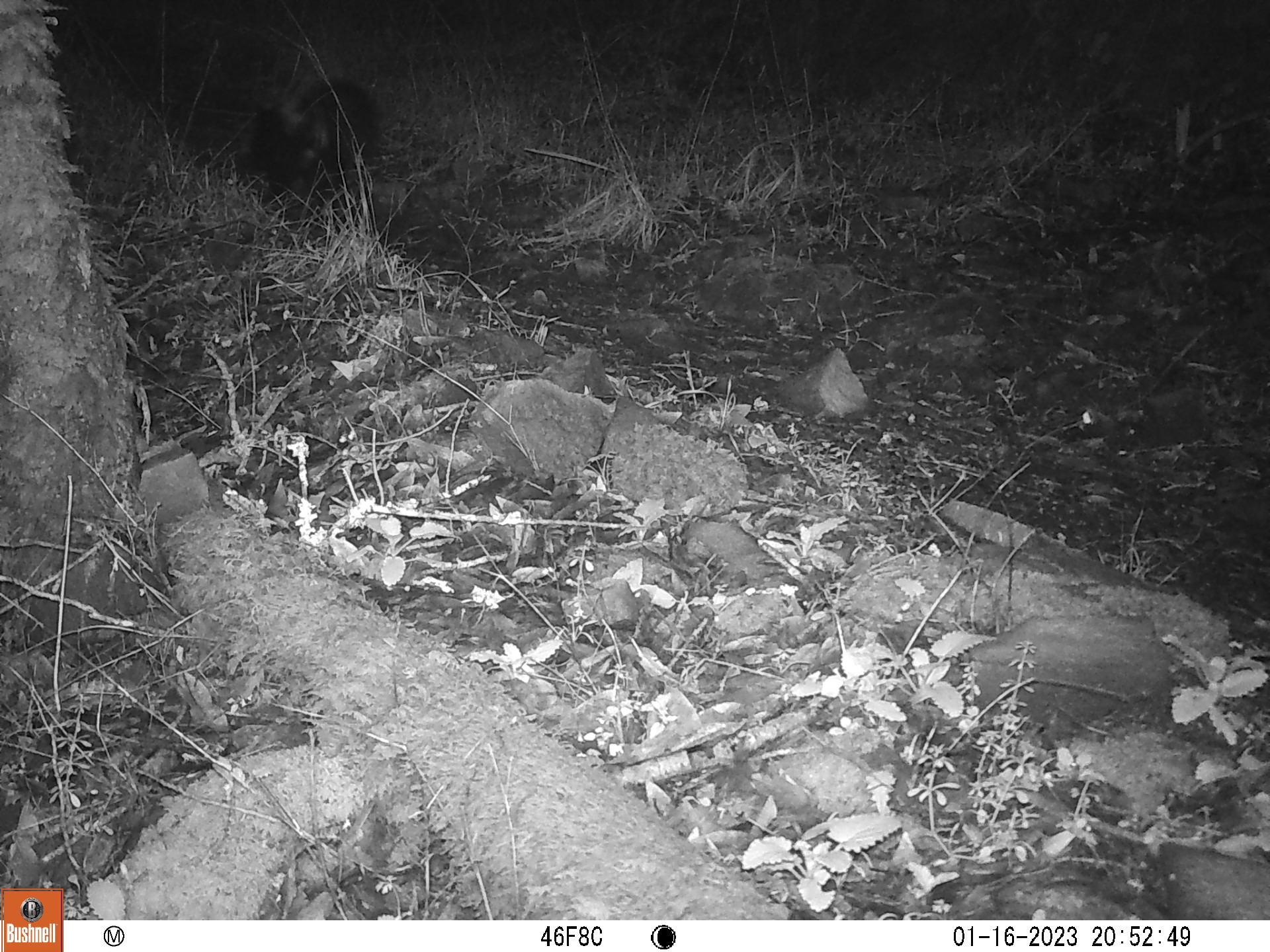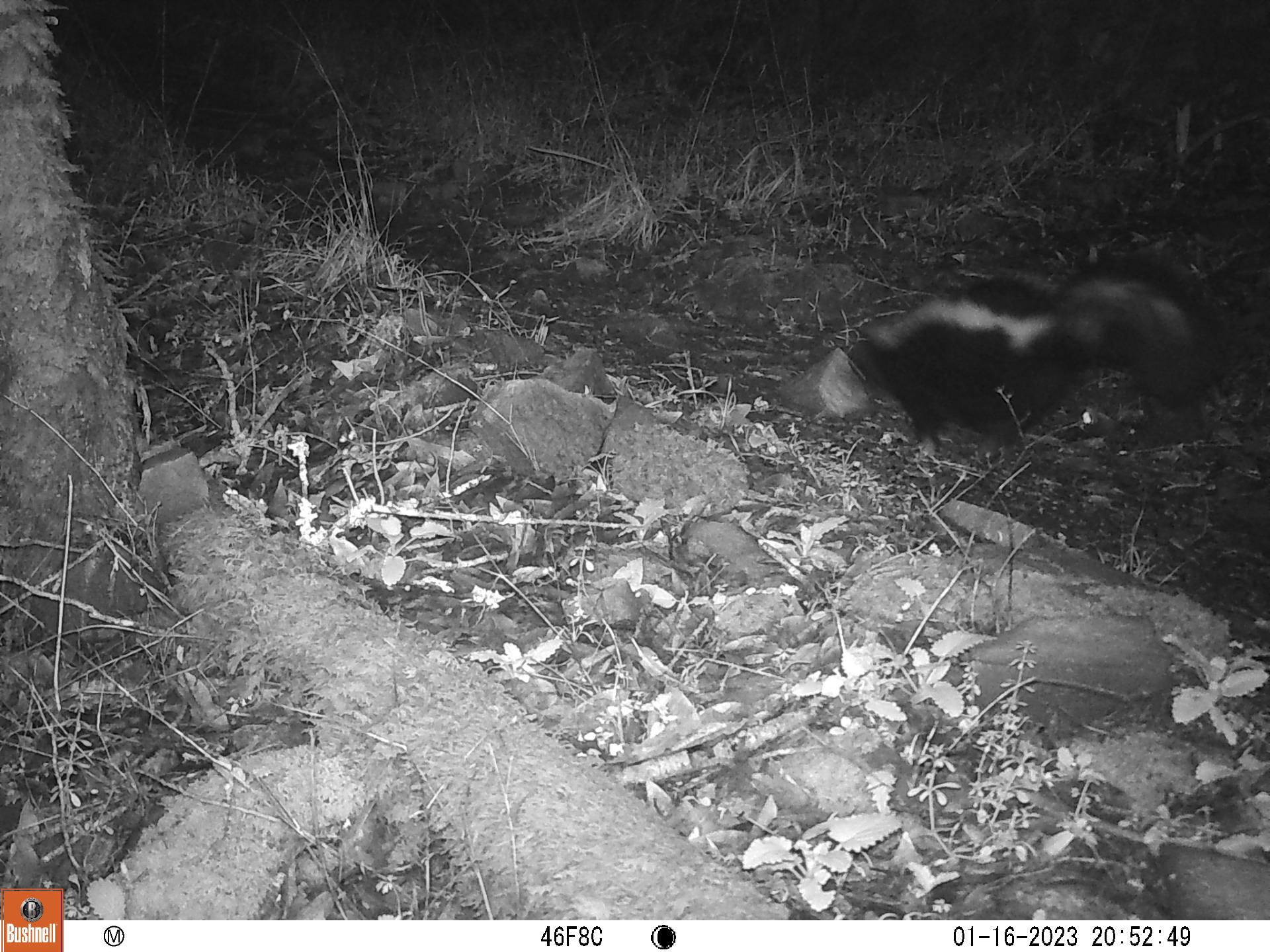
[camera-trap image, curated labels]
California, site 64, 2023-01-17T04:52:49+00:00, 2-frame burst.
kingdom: Animalia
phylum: Chordata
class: Mammalia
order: Carnivora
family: Mephitidae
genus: Mephitis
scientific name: Mephitis mephitis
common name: striped skunk